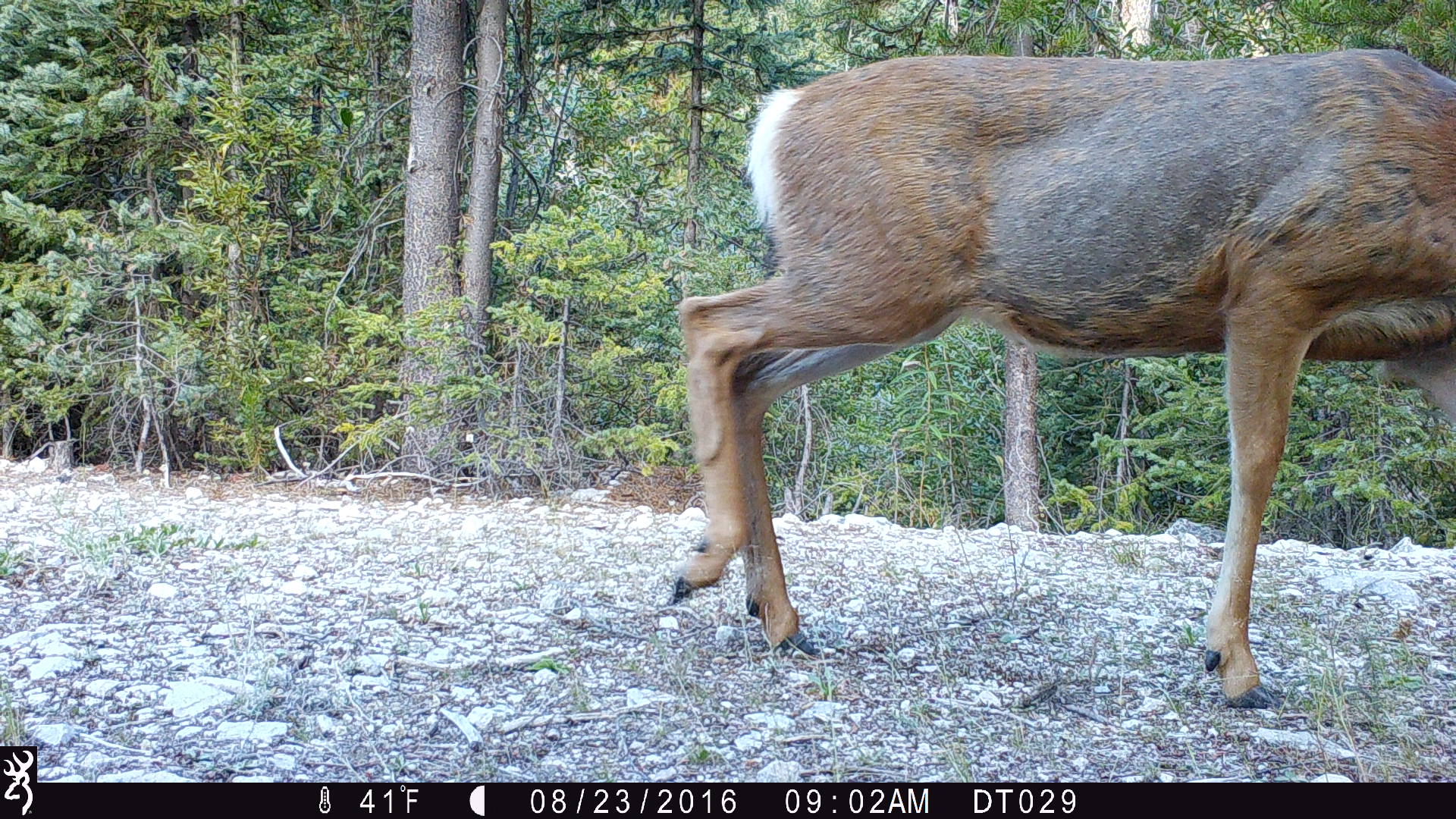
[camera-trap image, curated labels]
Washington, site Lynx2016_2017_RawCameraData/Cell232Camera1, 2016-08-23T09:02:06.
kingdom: Animalia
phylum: Chordata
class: Mammalia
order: Artiodactyla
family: Cervidae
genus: Odocoileus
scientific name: Odocoileus hemionus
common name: mule deer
Odocoileus hemionus (mule deer). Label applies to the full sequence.